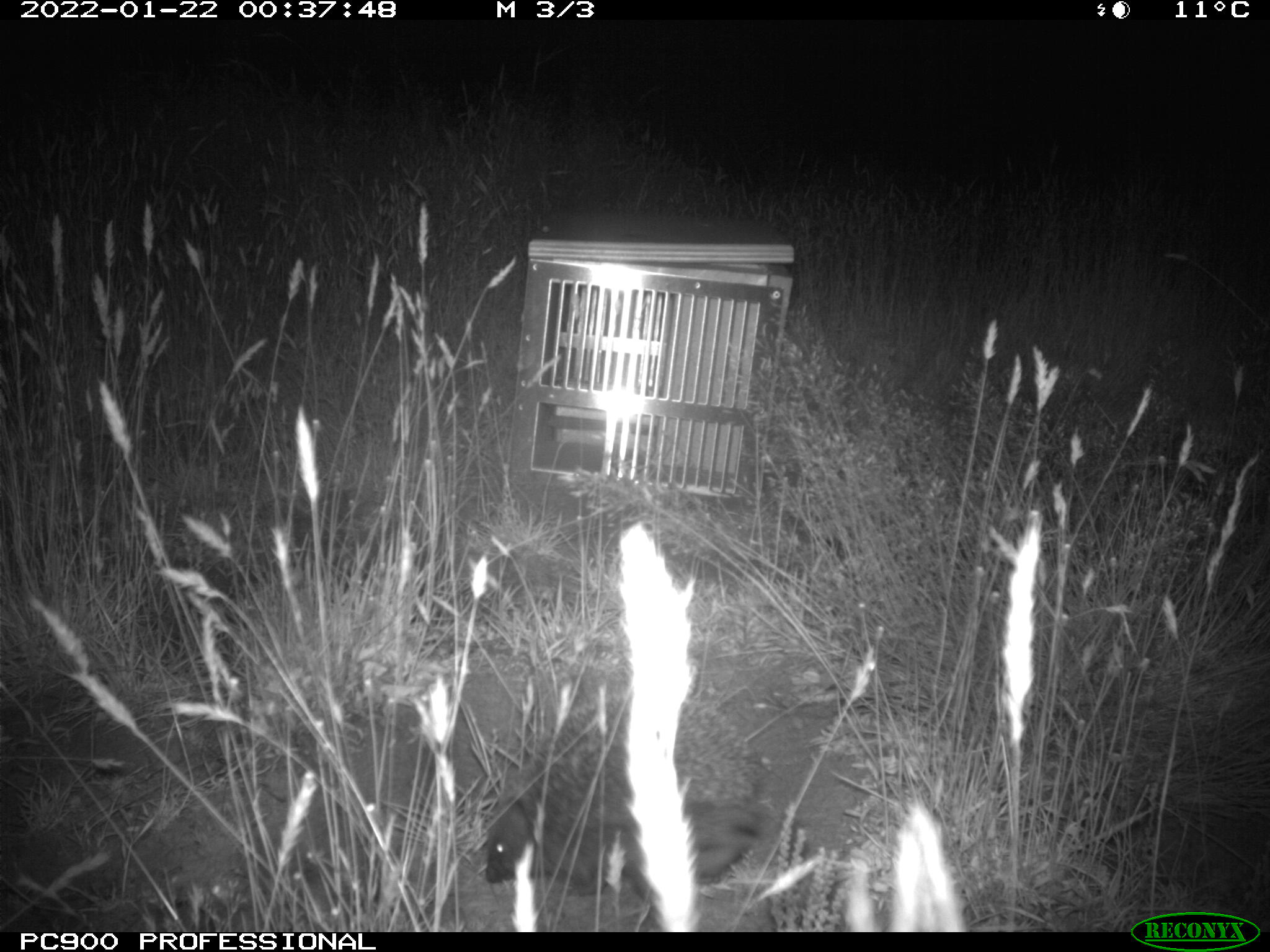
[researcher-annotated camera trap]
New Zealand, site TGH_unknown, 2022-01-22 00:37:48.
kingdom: Animalia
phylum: Chordata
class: Mammalia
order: Eulipotyphla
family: Erinaceidae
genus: Erinaceus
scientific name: Erinaceus europaeus europaeus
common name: european hedgehog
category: hedgehog